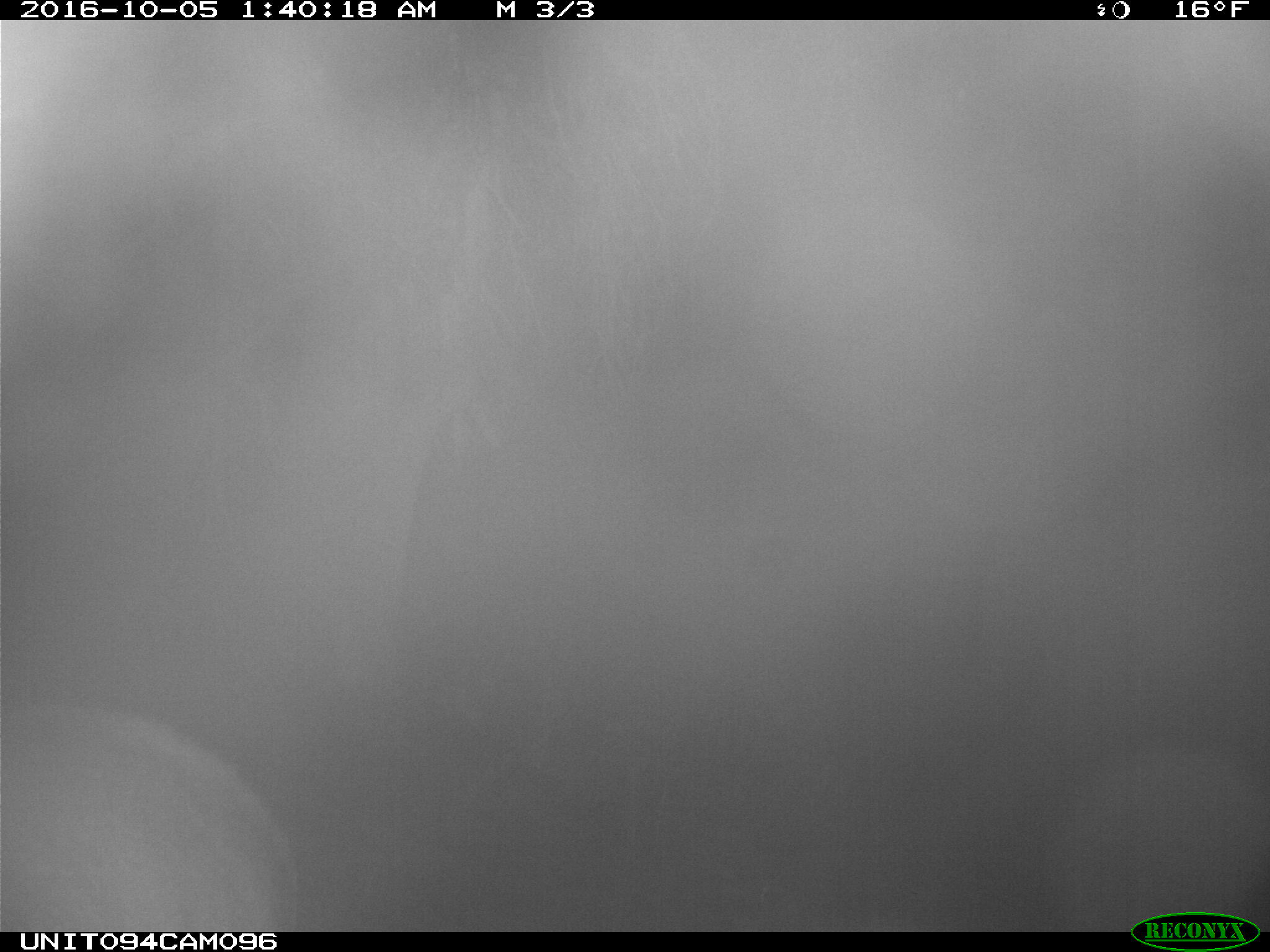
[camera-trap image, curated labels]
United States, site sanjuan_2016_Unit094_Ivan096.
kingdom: Animalia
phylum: Chordata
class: Mammalia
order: Artiodactyla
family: Cervidae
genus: Cervus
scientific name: Cervus elaphus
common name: red deer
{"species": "Cervus elaphus (red deer)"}